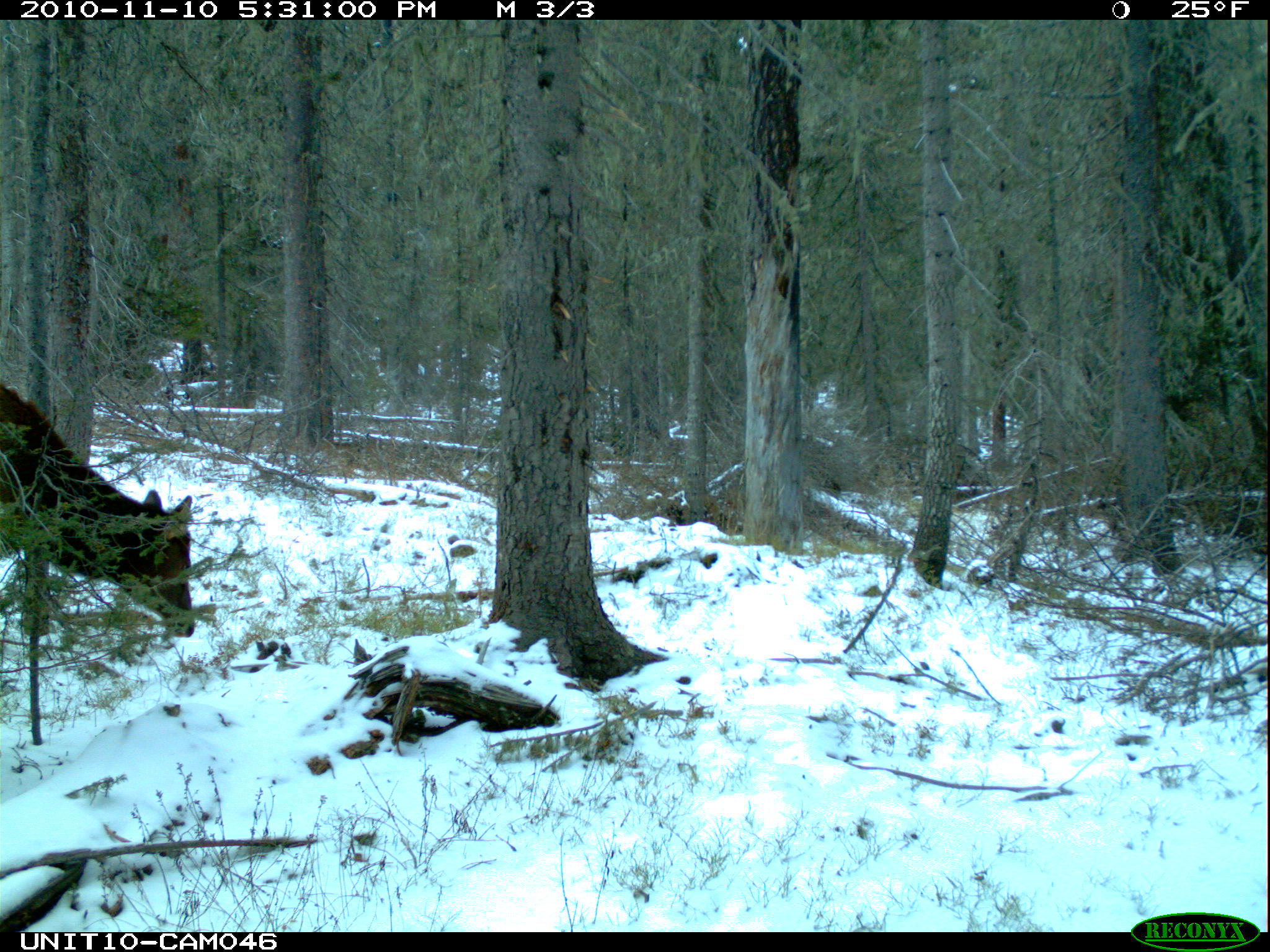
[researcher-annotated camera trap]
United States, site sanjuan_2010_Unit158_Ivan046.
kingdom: Animalia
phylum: Chordata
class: Mammalia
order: Artiodactyla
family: Cervidae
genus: Cervus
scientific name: Cervus elaphus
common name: red deer